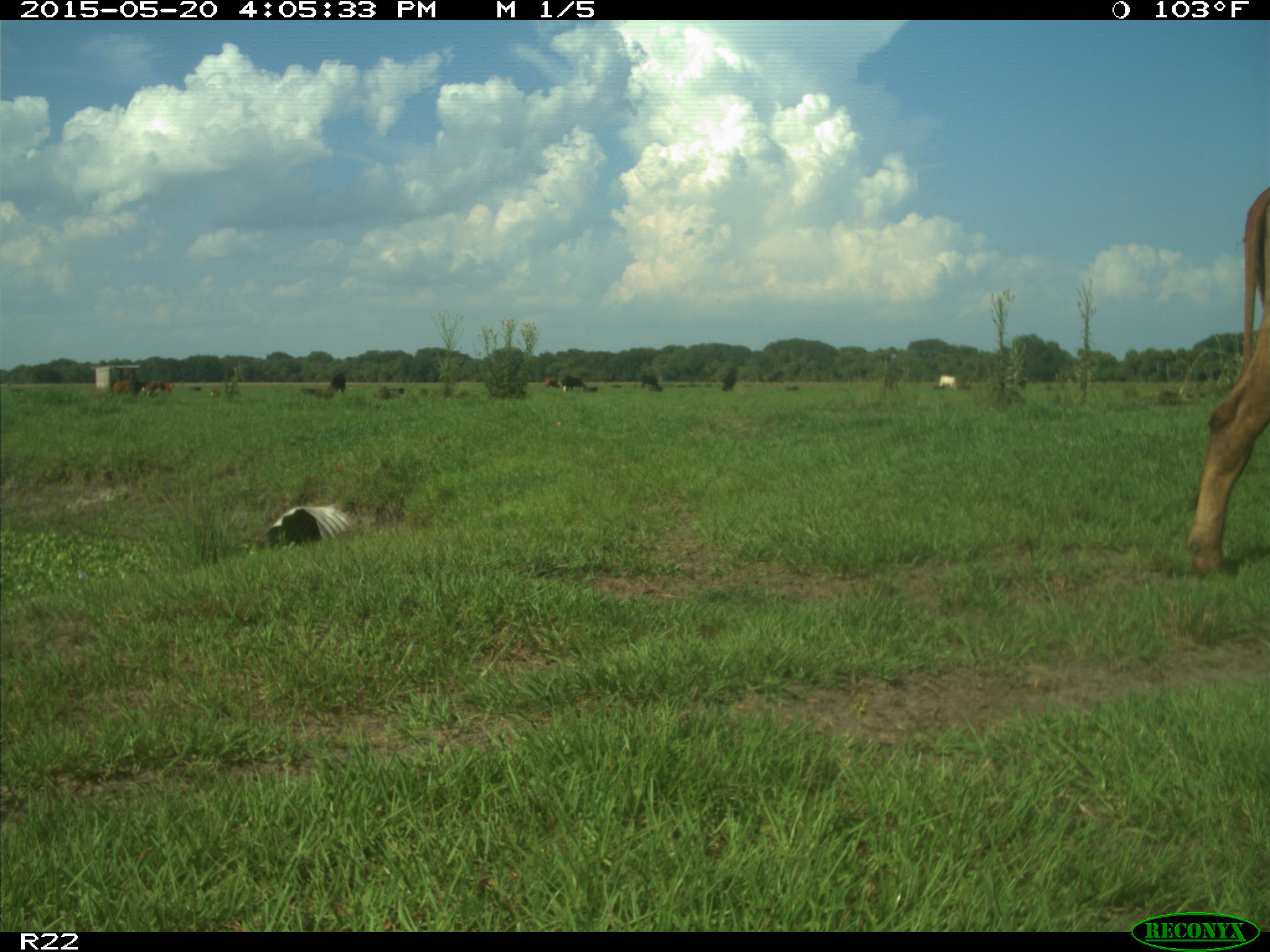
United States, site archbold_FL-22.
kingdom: Animalia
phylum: Chordata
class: Mammalia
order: Artiodactyla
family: Bovidae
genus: Bos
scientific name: Bos taurus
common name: domestic cow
Bos taurus (domestic cow).